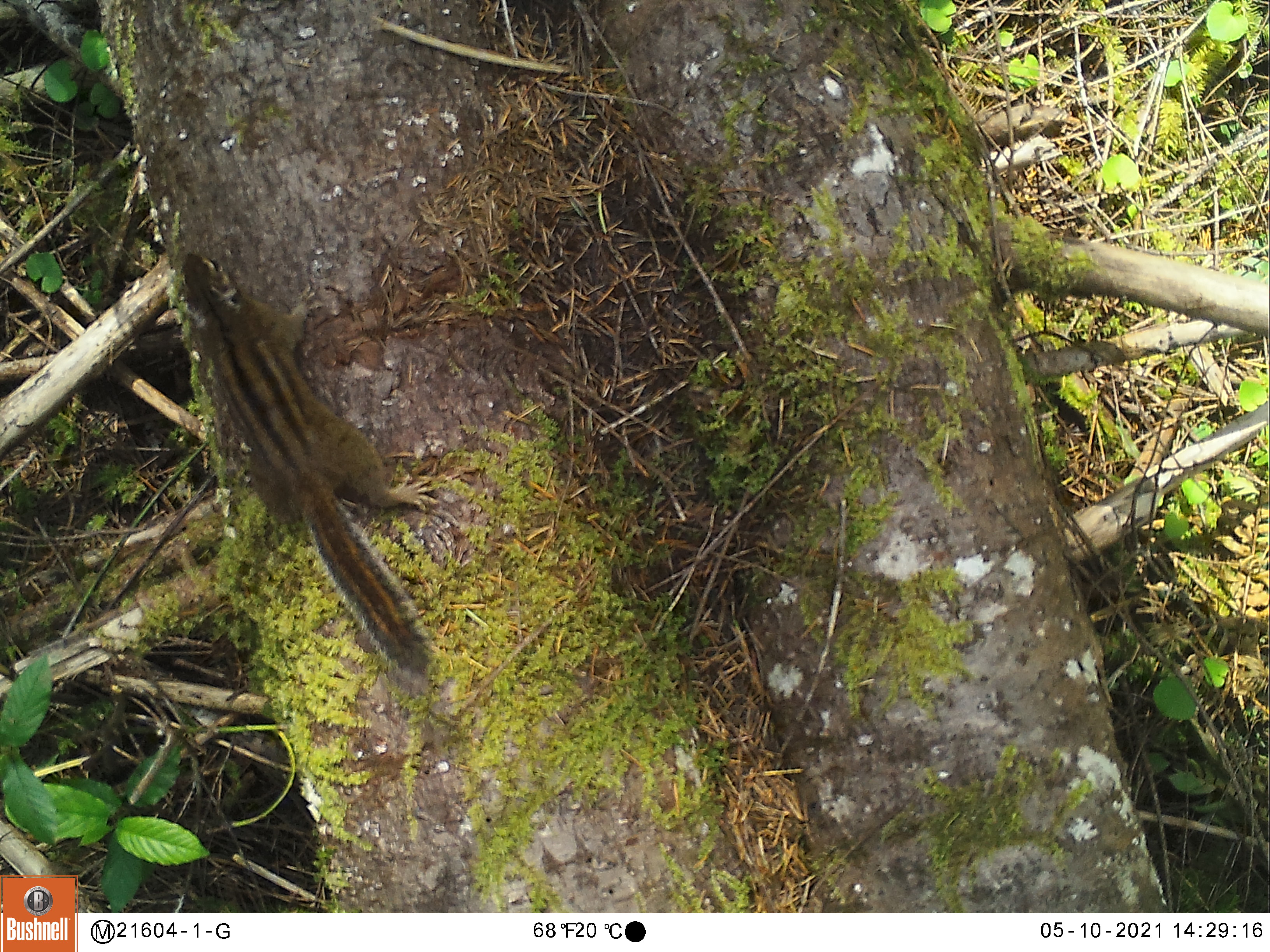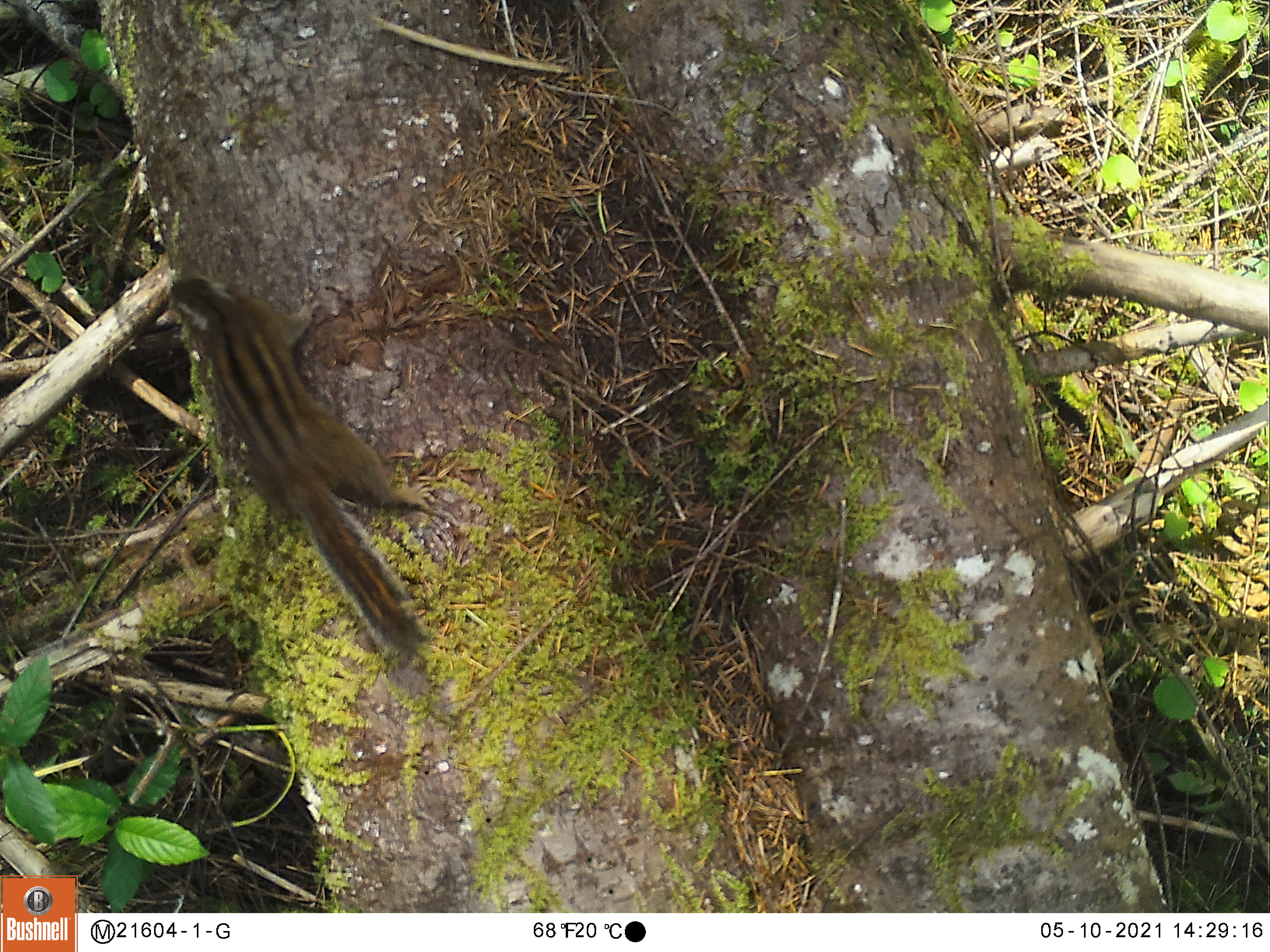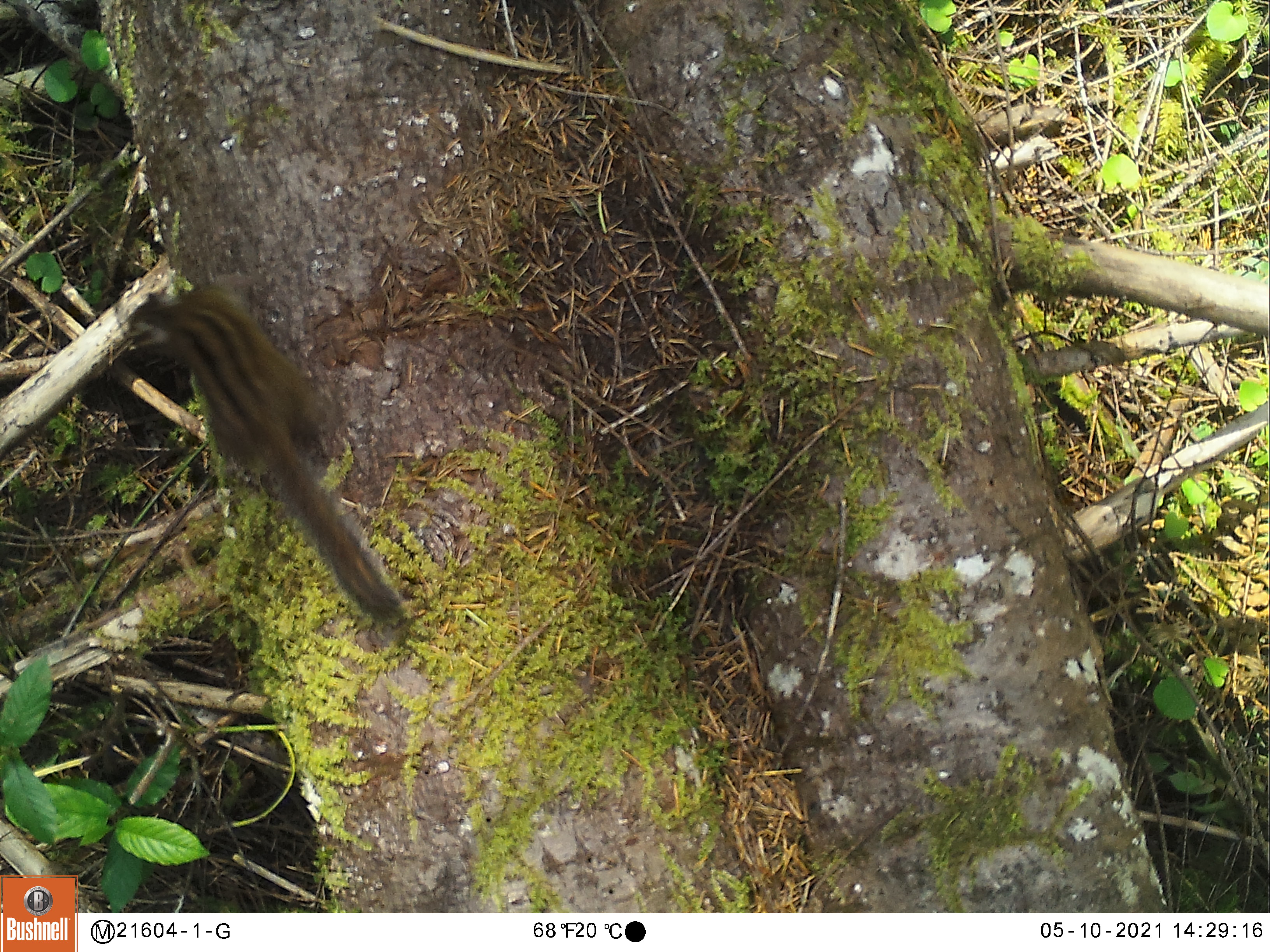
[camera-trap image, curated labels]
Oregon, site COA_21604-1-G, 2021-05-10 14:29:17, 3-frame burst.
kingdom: Animalia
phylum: Chordata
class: Mammalia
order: Rodentia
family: Sciuridae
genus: Neotamias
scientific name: Neotamias townsendii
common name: townsend's chipmunk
Townsend's chipmunk (Neotamias townsendii).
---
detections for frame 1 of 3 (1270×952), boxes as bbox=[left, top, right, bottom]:
townsend's chipmunk: bbox=[176, 251, 465, 683]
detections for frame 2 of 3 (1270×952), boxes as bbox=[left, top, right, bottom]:
townsend's chipmunk: bbox=[167, 276, 451, 672]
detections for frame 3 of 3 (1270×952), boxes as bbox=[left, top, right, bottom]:
townsend's chipmunk: bbox=[159, 282, 433, 651]